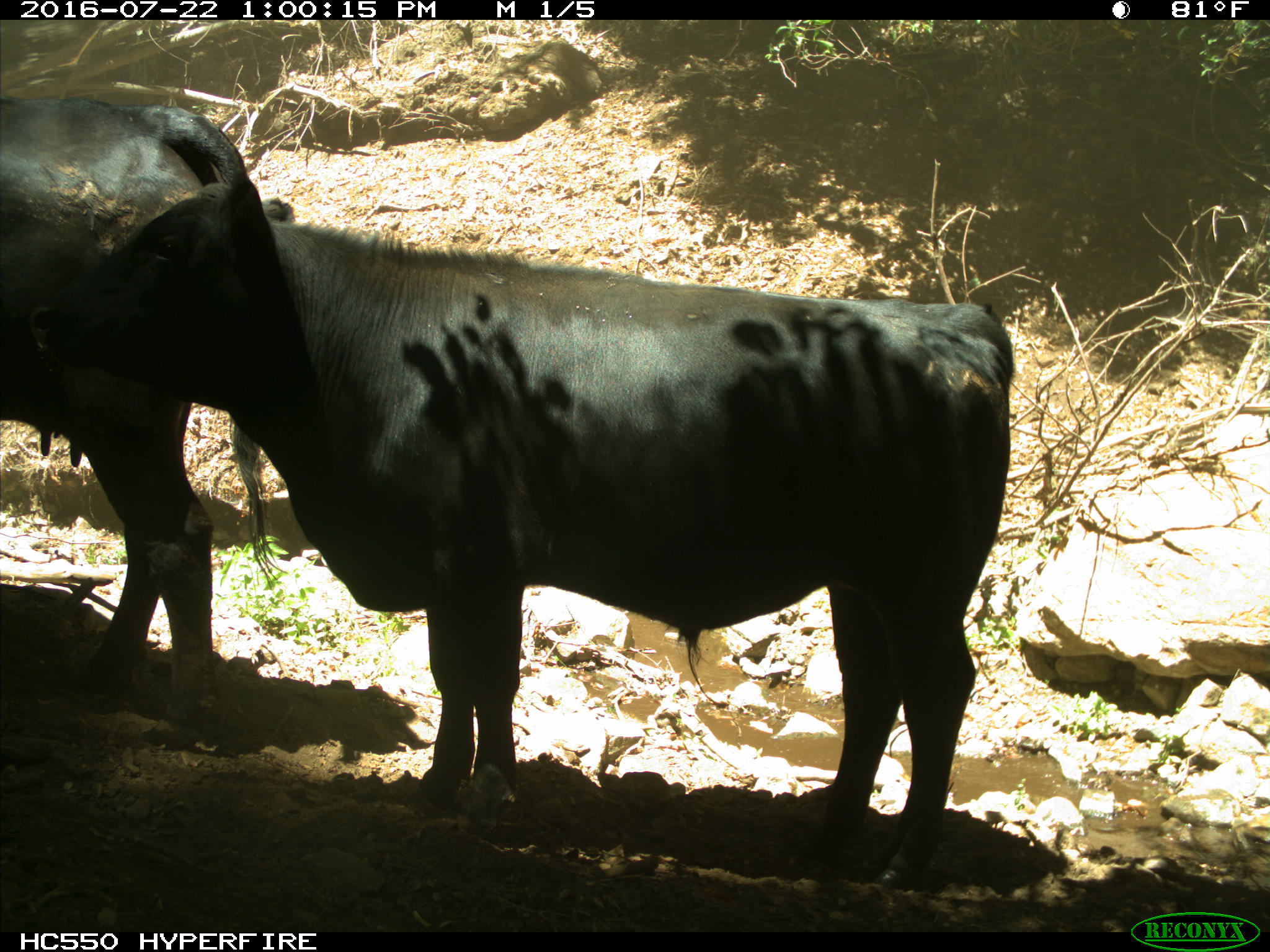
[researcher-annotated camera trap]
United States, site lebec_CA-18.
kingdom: Animalia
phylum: Chordata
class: Mammalia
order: Artiodactyla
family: Bovidae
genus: Bos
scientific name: Bos taurus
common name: domestic cow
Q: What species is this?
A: Bos taurus (domestic cow).